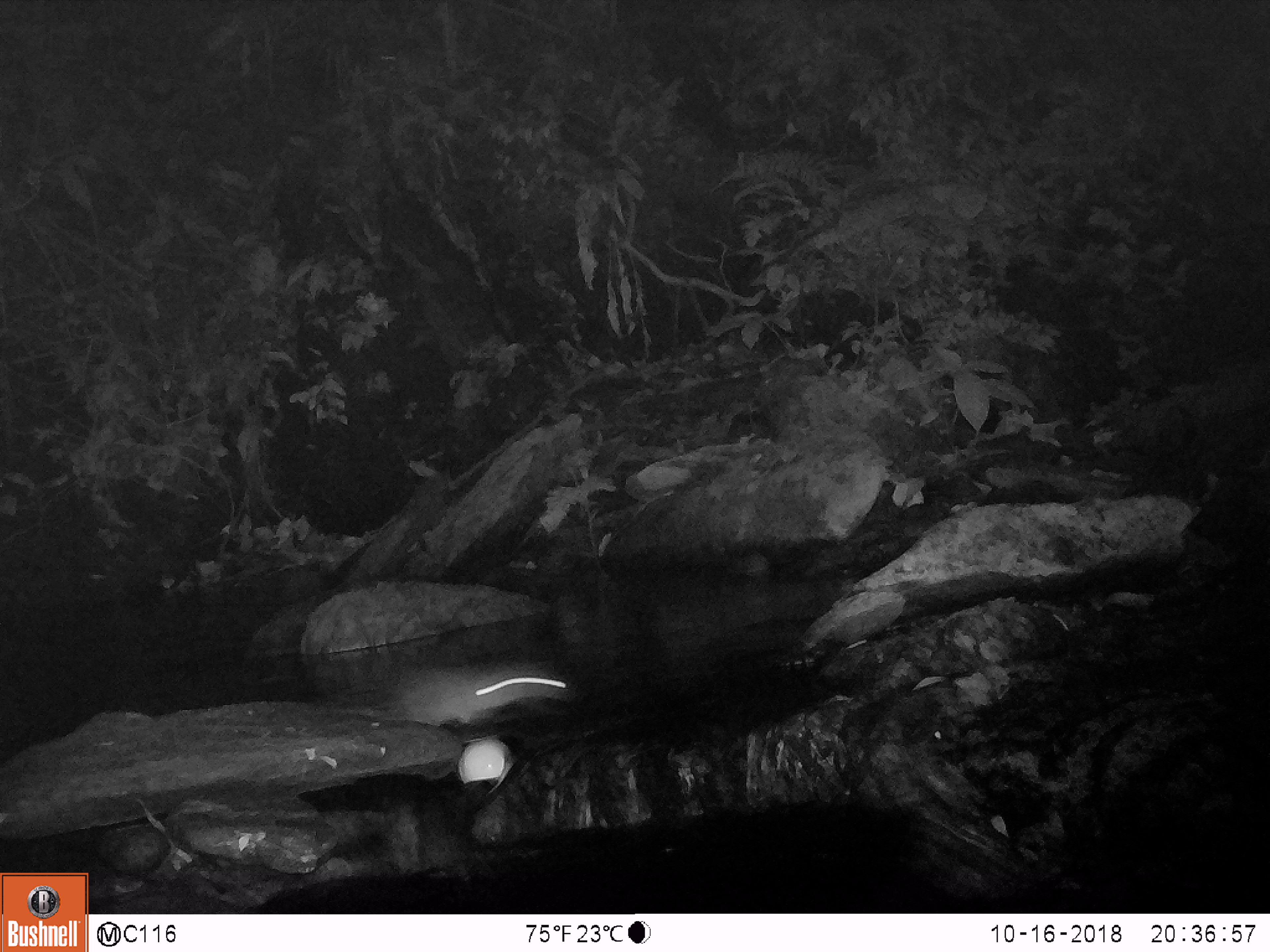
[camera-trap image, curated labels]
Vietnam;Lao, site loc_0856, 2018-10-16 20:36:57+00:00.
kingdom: Animalia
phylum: Chordata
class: Mammalia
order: Rodentia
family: Muridae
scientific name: Muridae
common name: old-world mice and rats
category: unidentified murid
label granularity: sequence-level